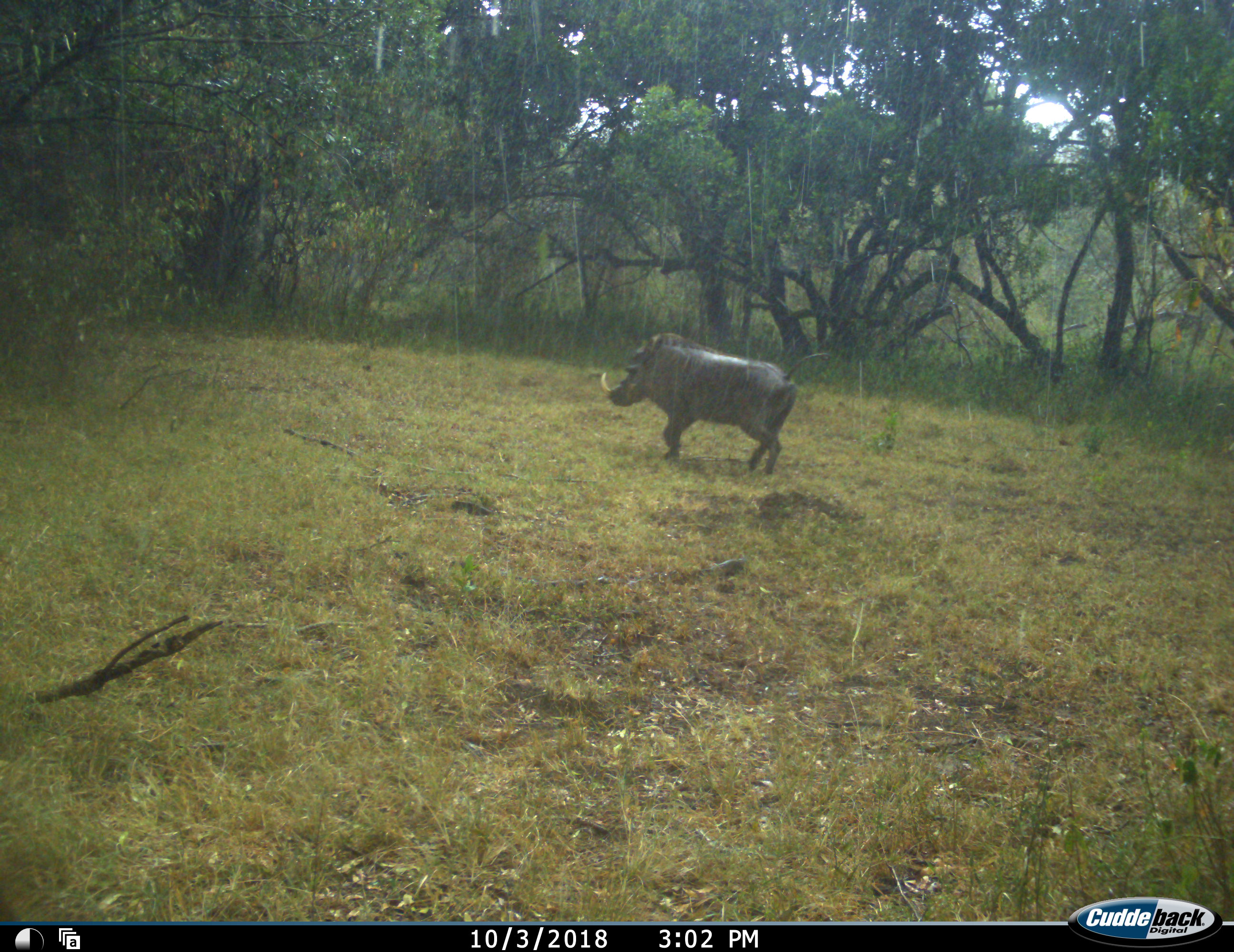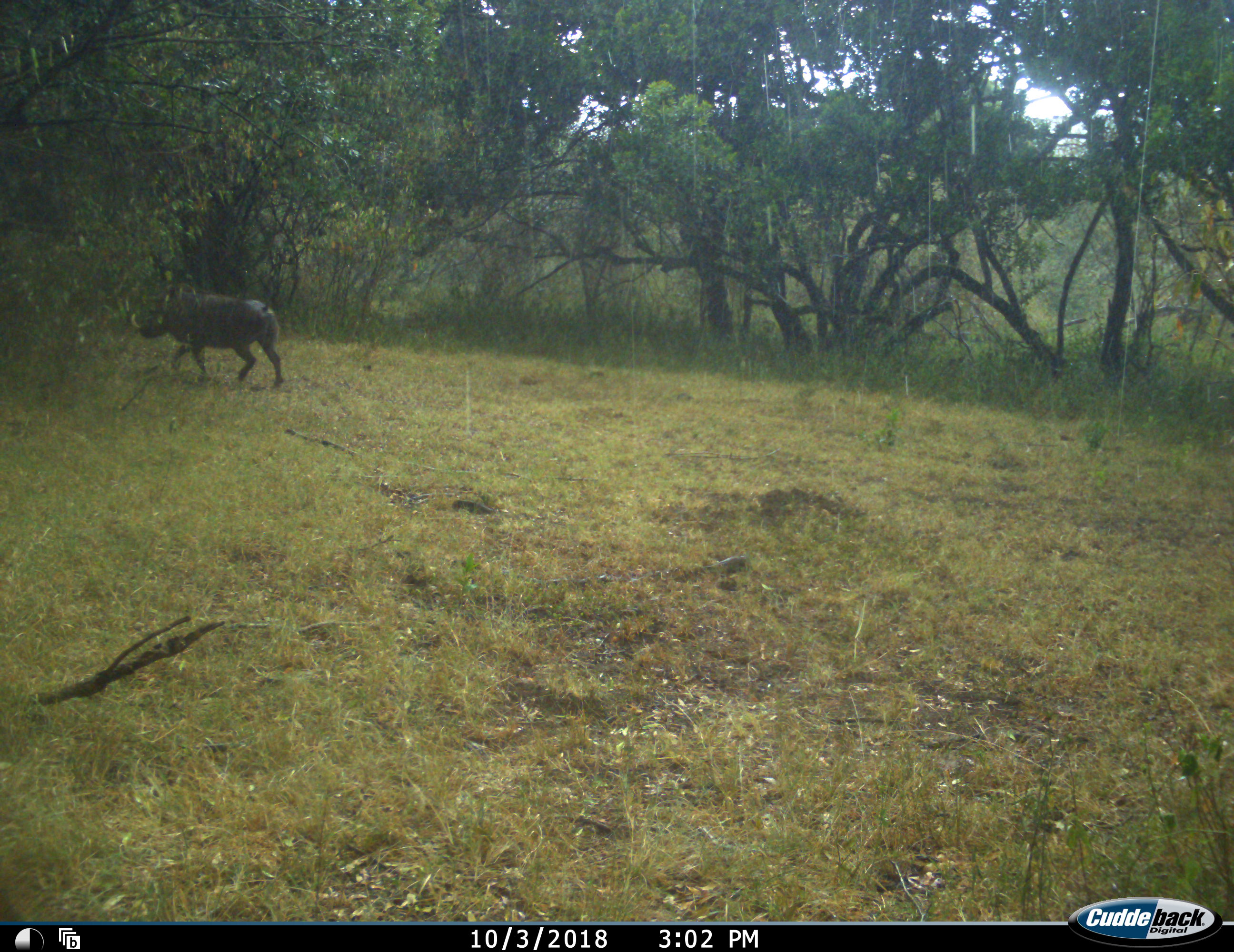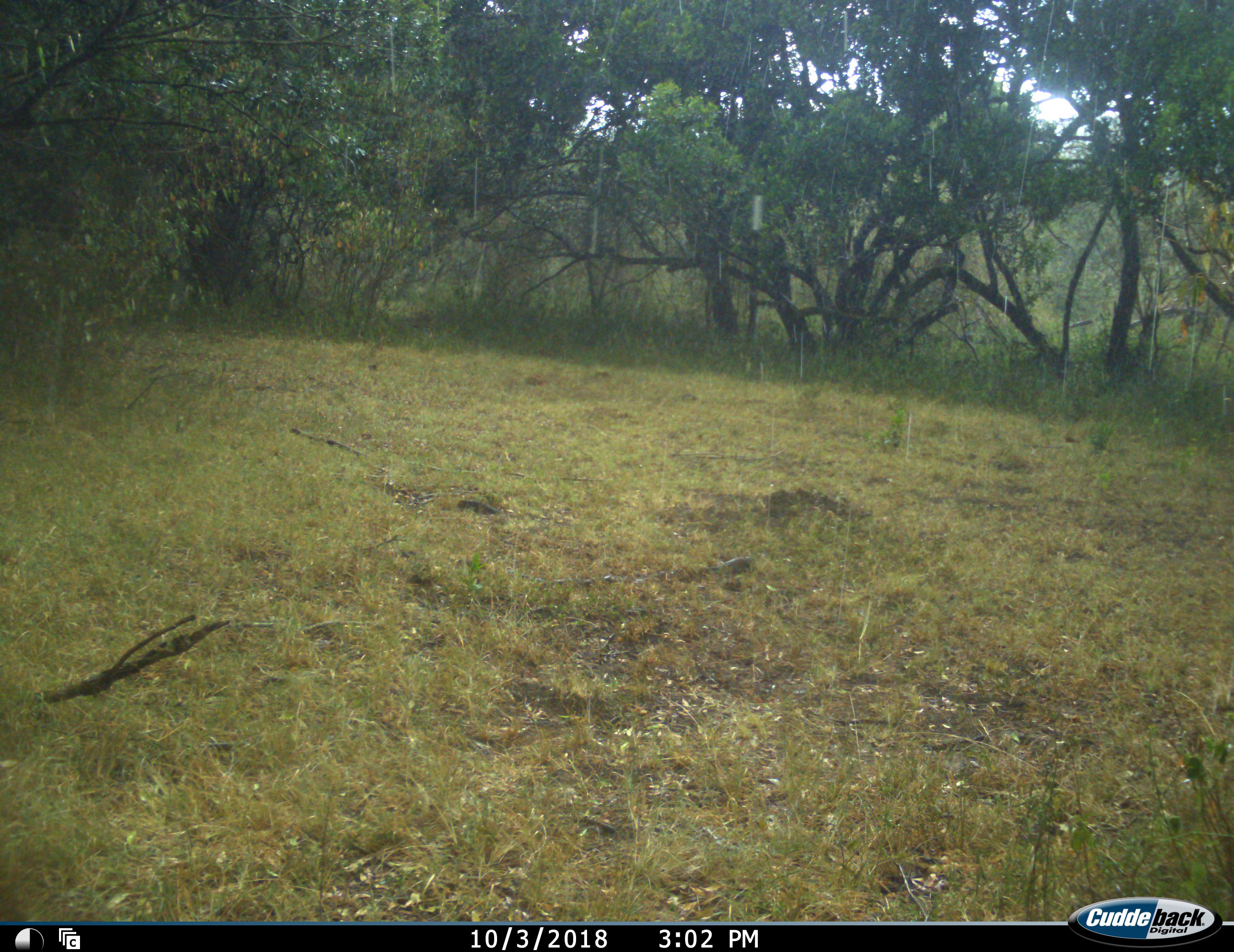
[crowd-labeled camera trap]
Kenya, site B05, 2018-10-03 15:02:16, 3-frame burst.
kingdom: Animalia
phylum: Chordata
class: Mammalia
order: Artiodactyla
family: Suidae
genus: Phacochoerus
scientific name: Phacochoerus africanus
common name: warthog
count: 1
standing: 0%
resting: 0%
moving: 100%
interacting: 0%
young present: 0%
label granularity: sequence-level